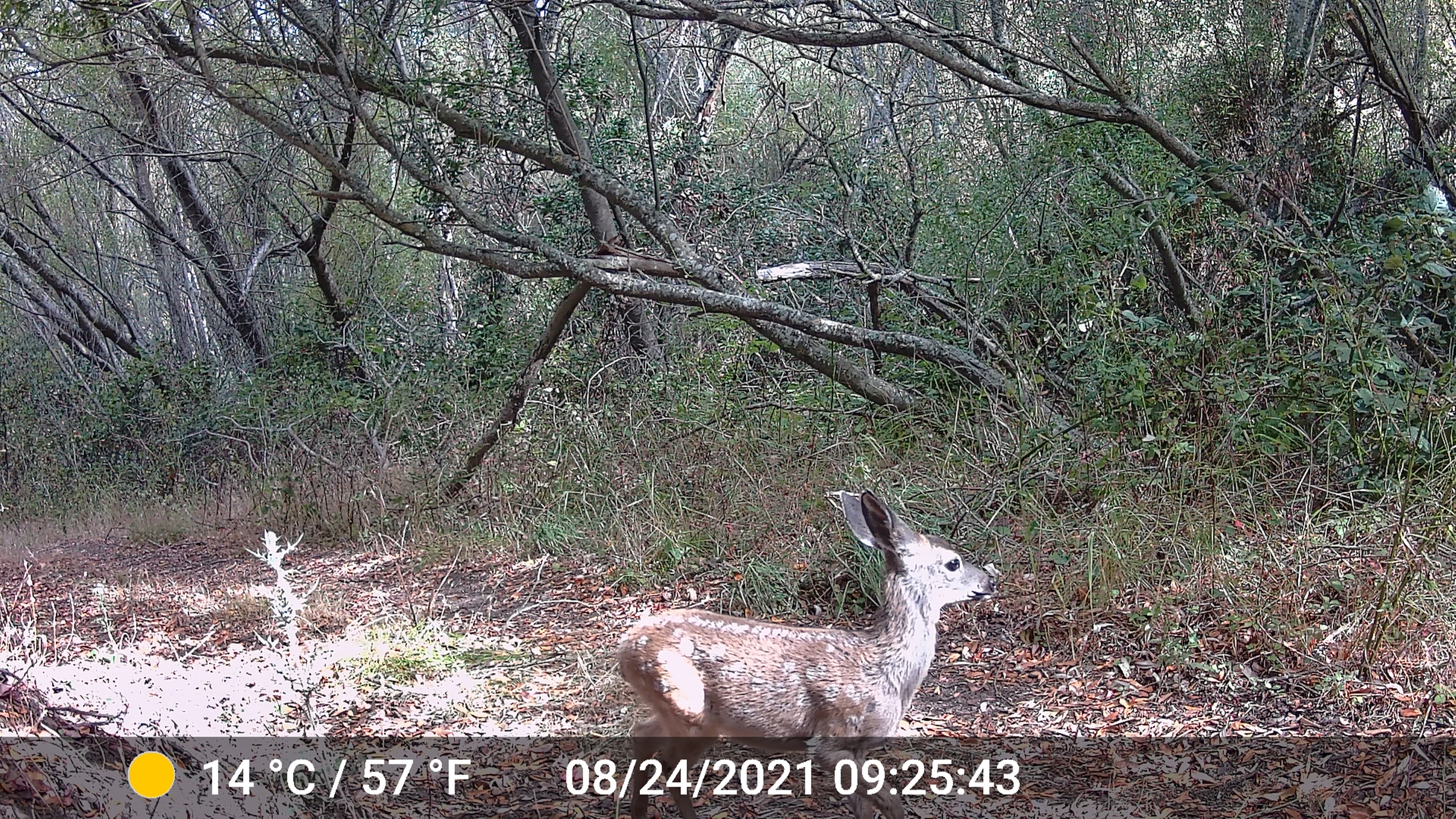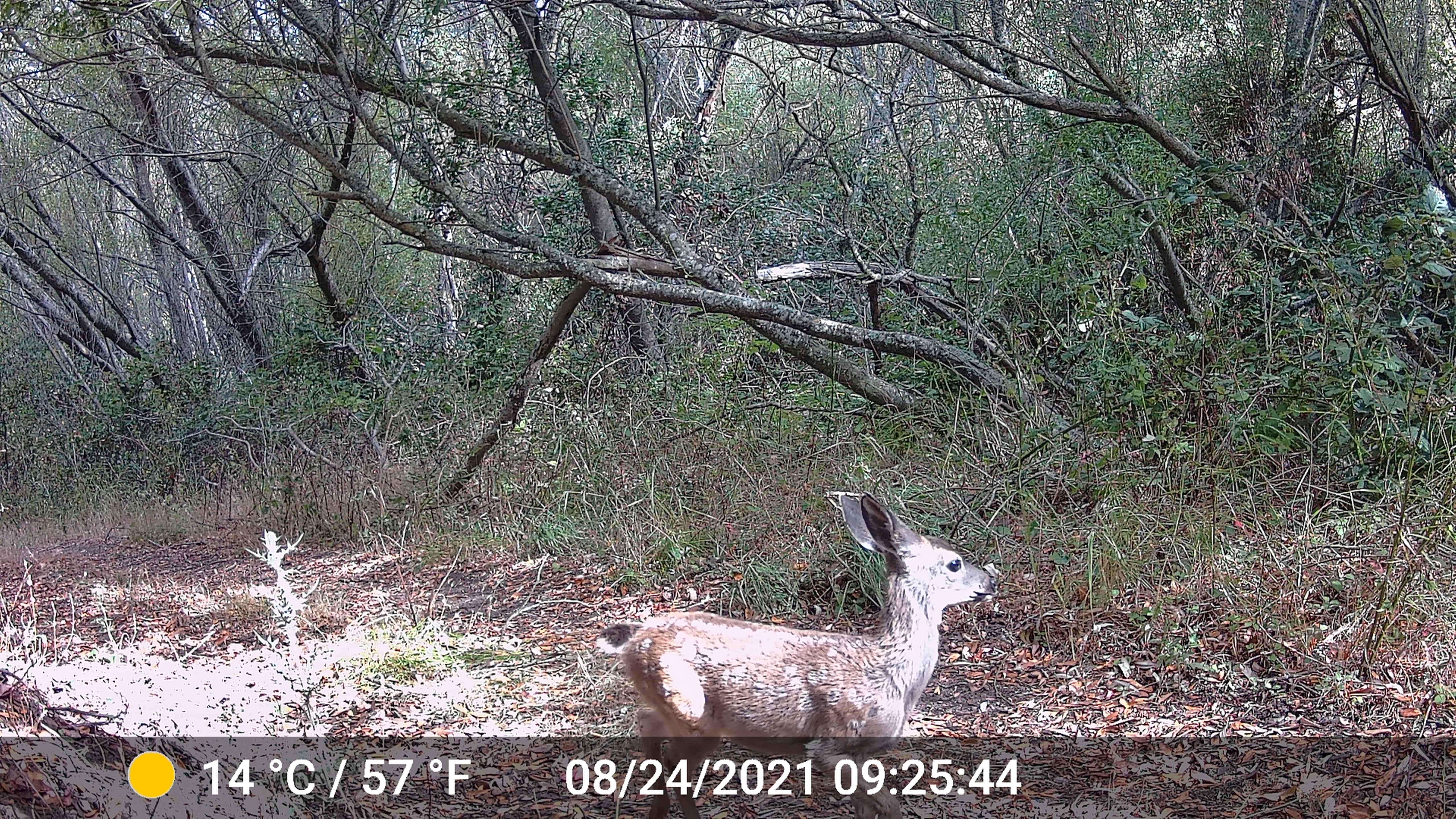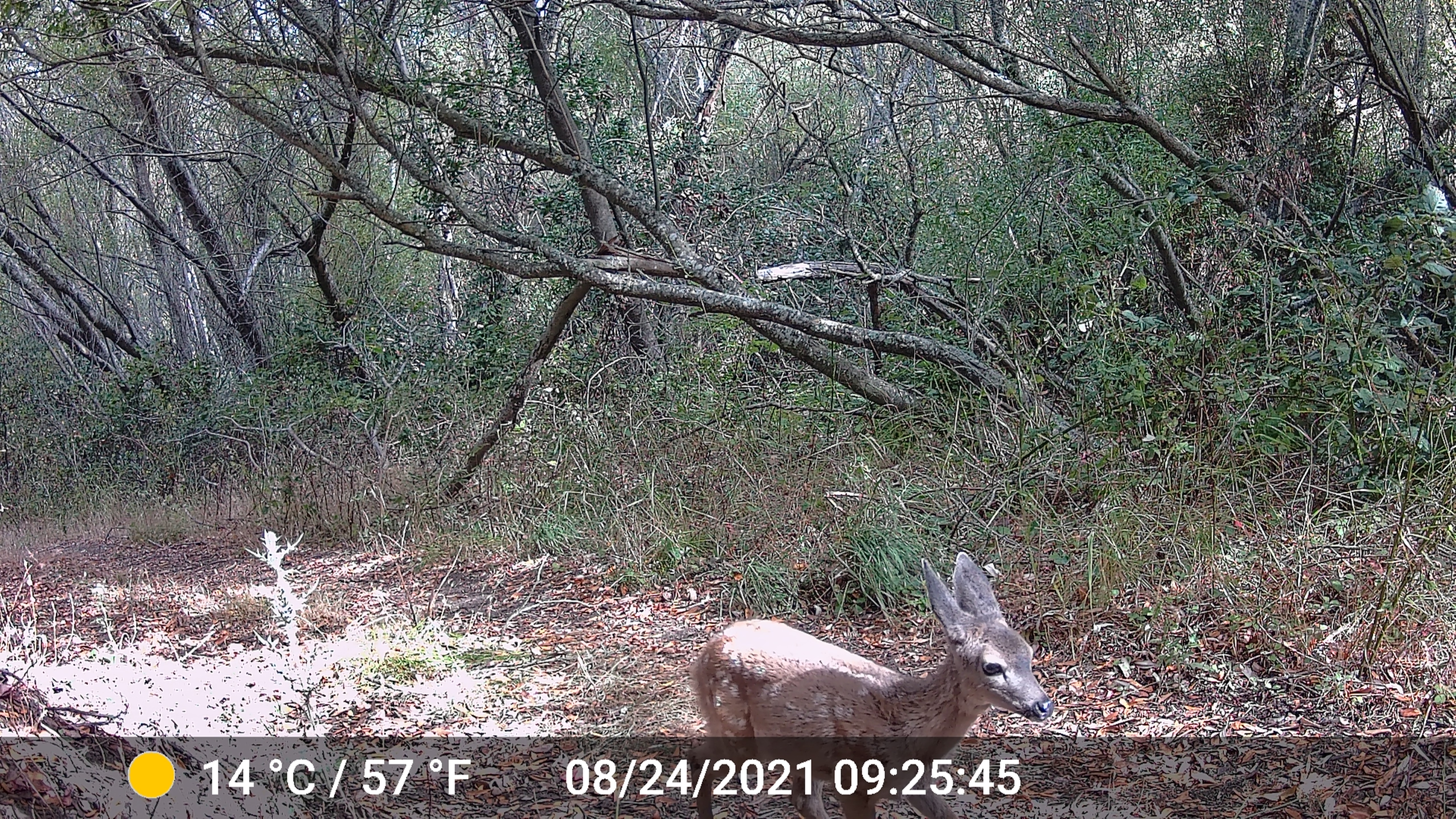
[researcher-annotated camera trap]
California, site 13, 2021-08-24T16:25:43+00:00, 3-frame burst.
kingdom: Animalia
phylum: Chordata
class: Mammalia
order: Artiodactyla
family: Cervidae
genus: Odocoileus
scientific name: Odocoileus hemionus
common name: mule deer